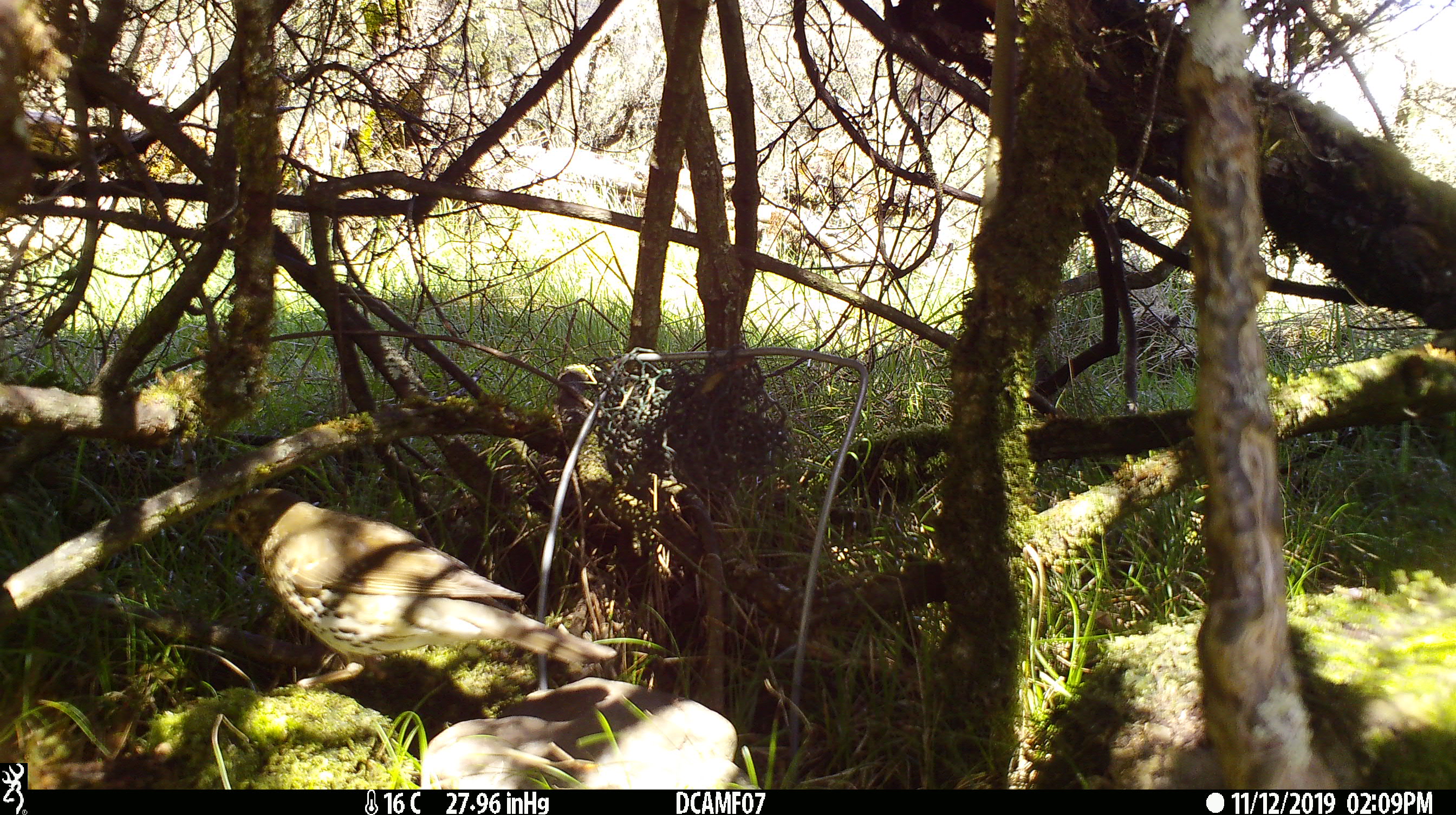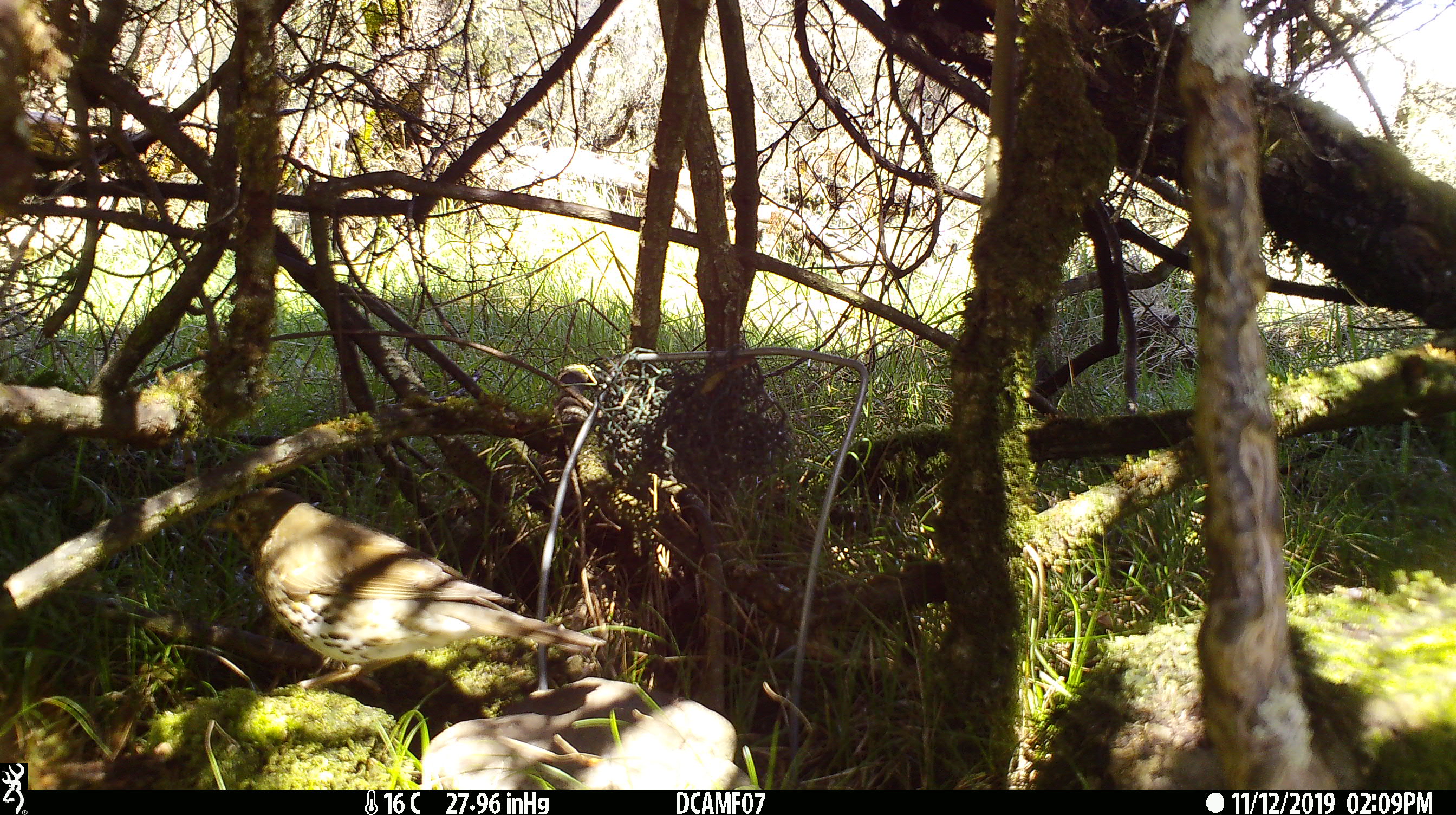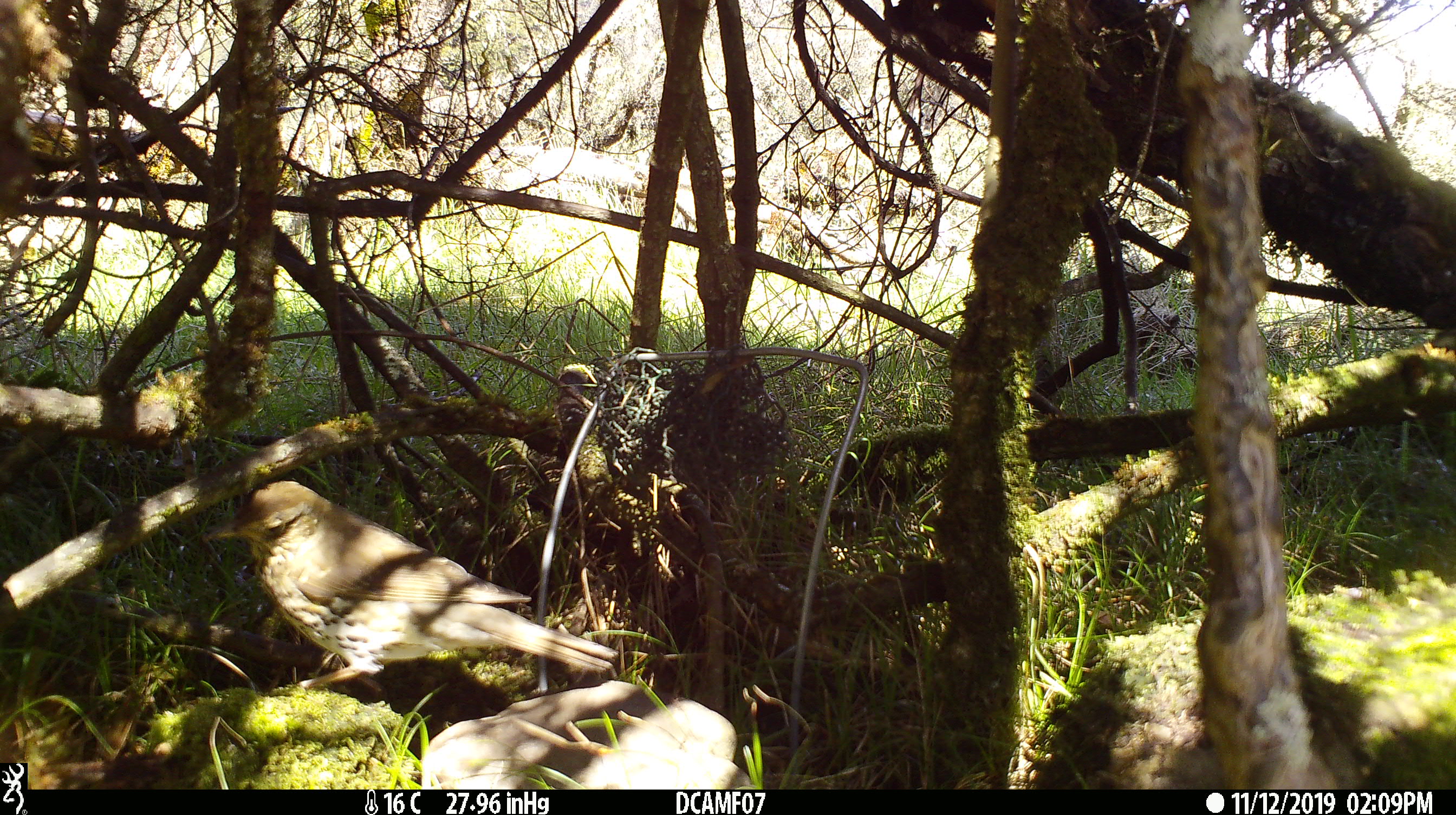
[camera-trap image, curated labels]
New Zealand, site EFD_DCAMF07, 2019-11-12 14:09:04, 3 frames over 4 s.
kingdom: Animalia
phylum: Chordata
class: Aves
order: Passeriformes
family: Turdidae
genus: Turdus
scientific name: Turdus philomelos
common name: song thrush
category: thrush